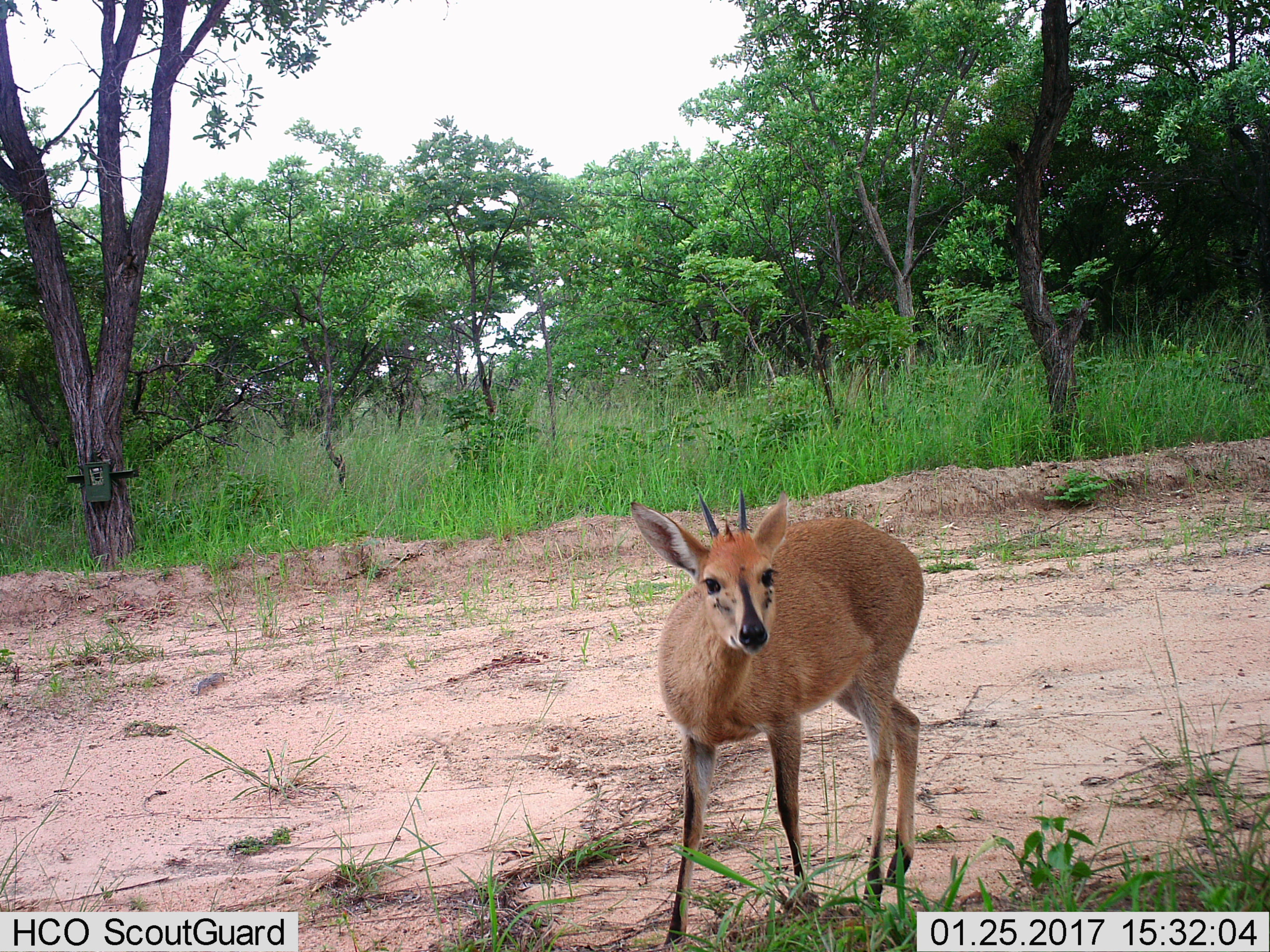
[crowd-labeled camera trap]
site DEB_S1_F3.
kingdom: Animalia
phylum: Chordata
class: Mammalia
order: Artiodactyla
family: Bovidae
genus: Sylvicapra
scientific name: Sylvicapra grimmia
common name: common duiker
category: duikercommongrey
Duikercommongrey (common duiker) (Sylvicapra grimmia), count 1. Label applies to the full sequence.